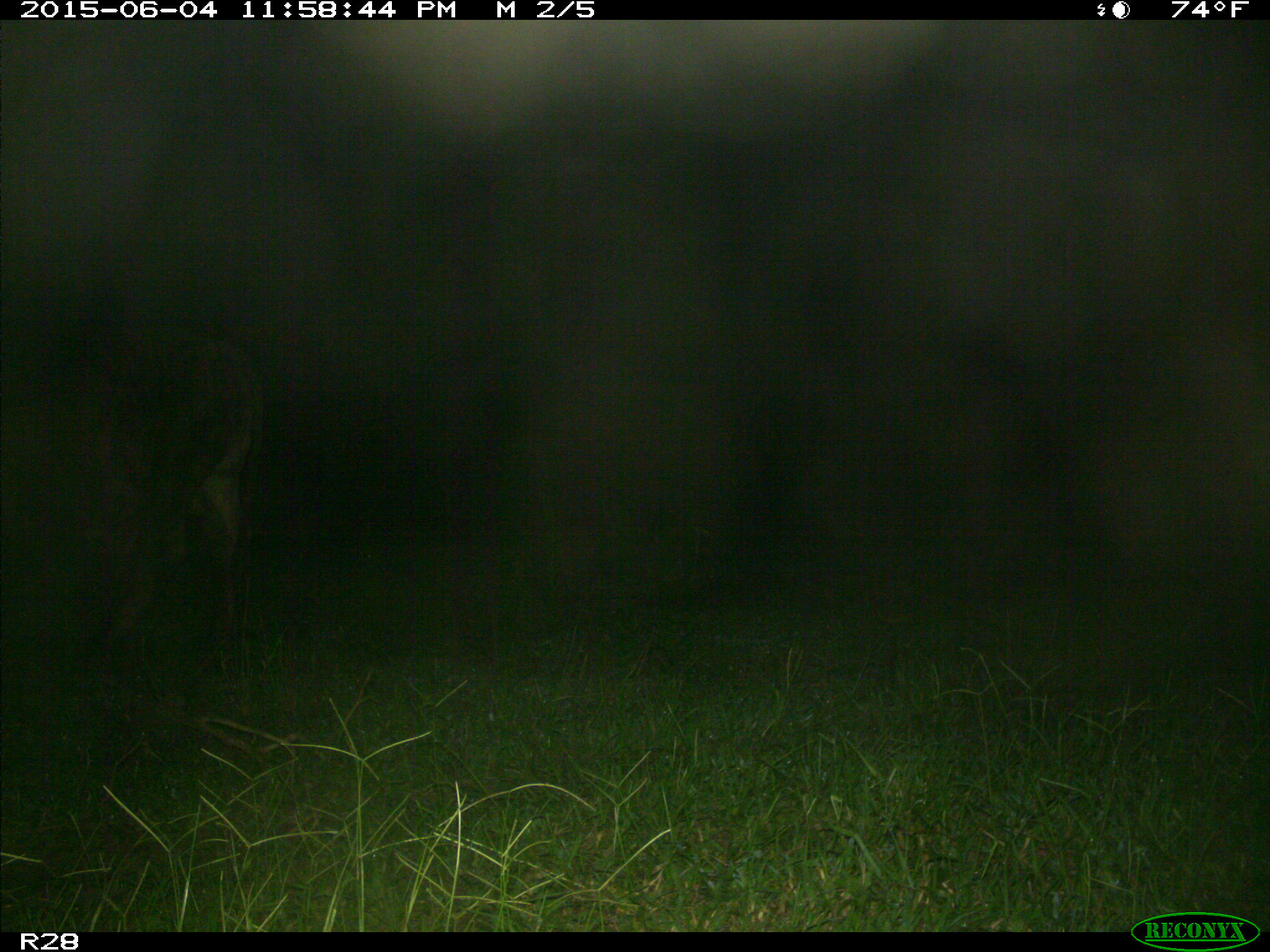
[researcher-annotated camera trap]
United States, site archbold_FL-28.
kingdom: Animalia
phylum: Chordata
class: Mammalia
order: Artiodactyla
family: Bovidae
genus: Bos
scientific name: Bos taurus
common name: domestic cow